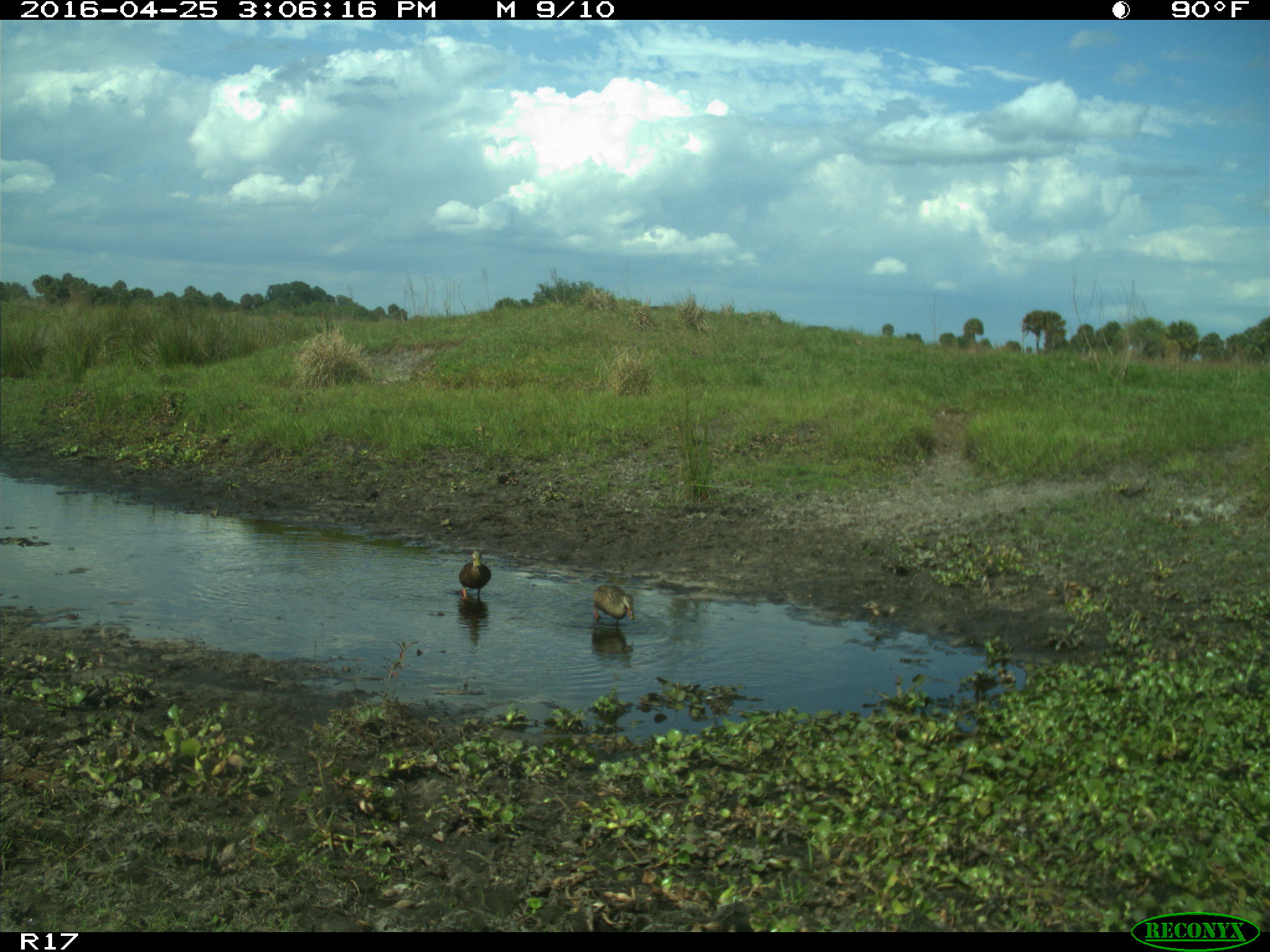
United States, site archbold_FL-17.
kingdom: Animalia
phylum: Chordata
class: Aves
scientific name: Aves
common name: birds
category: unidentified bird